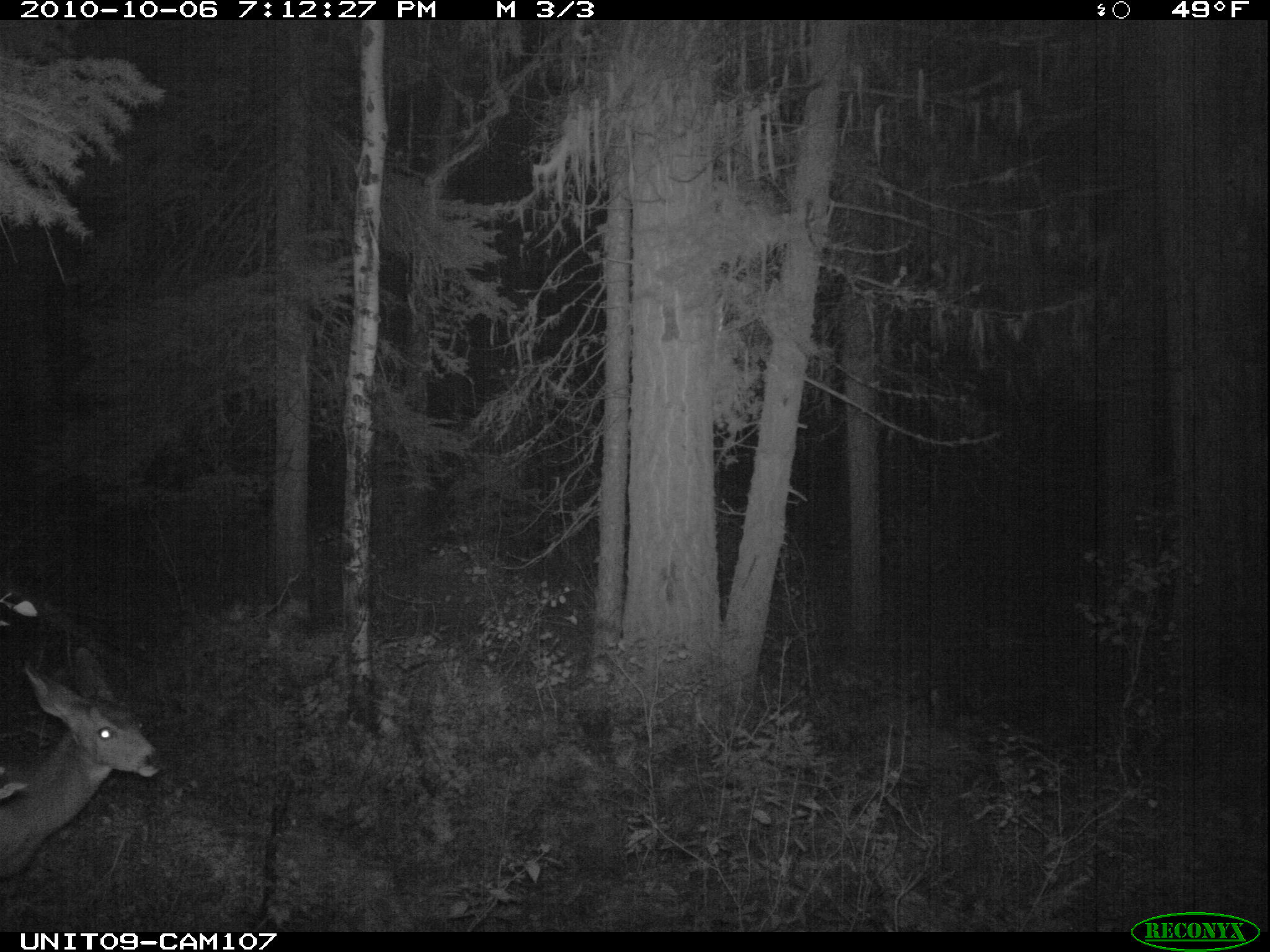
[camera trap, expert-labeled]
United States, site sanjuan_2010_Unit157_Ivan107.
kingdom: Animalia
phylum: Chordata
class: Mammalia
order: Artiodactyla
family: Cervidae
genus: Odocoileus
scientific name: Odocoileus hemionus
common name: mule deer